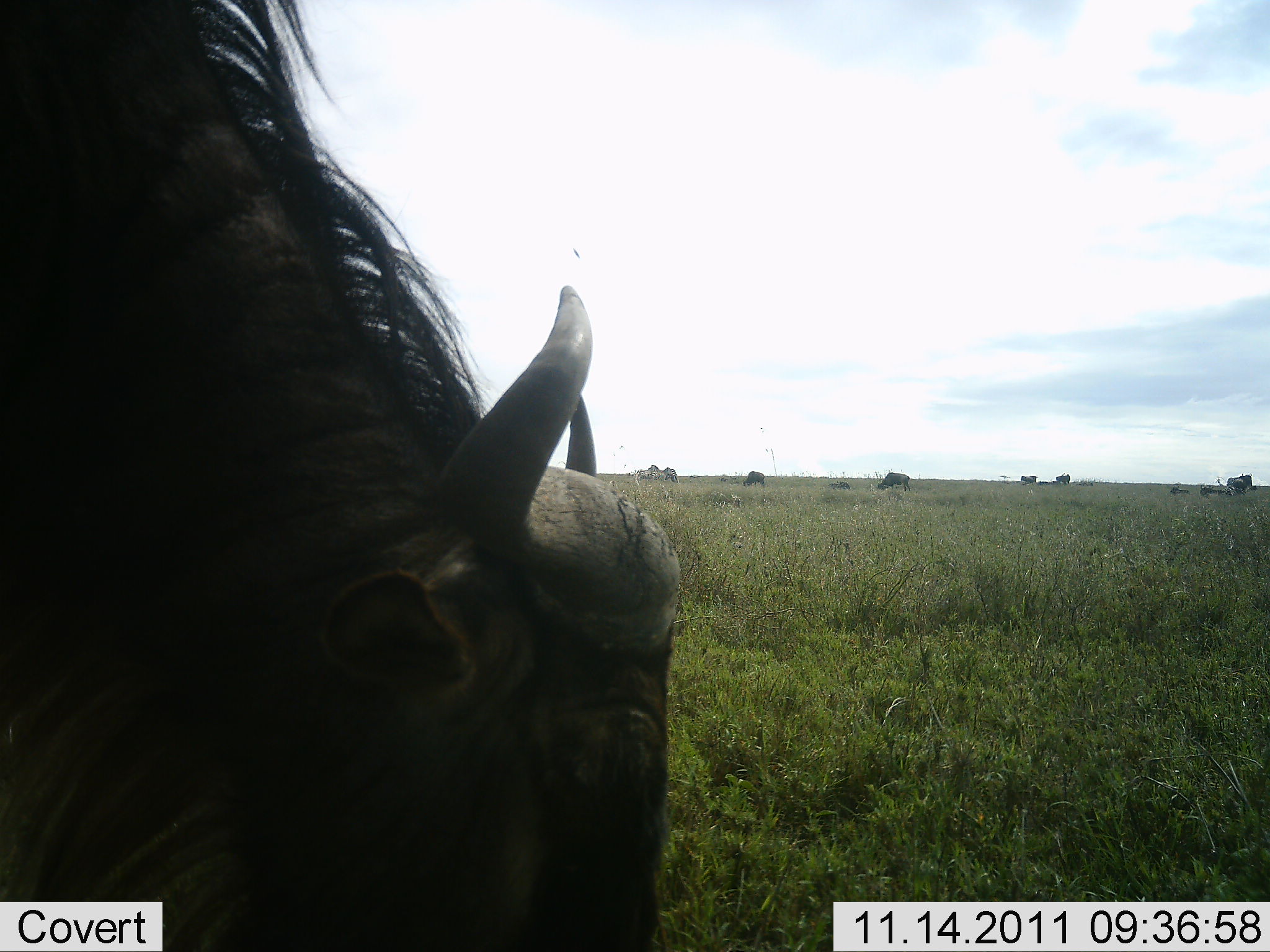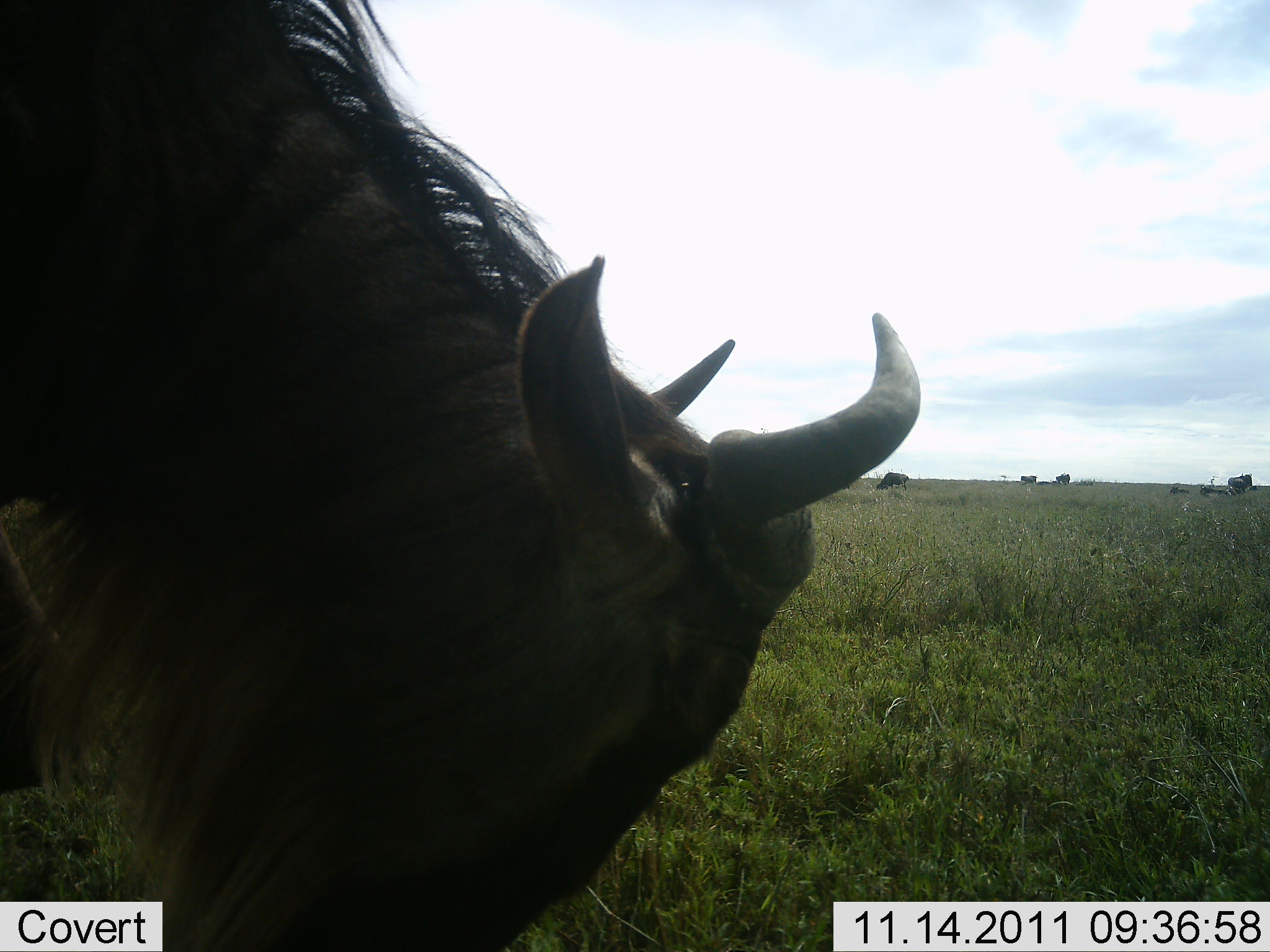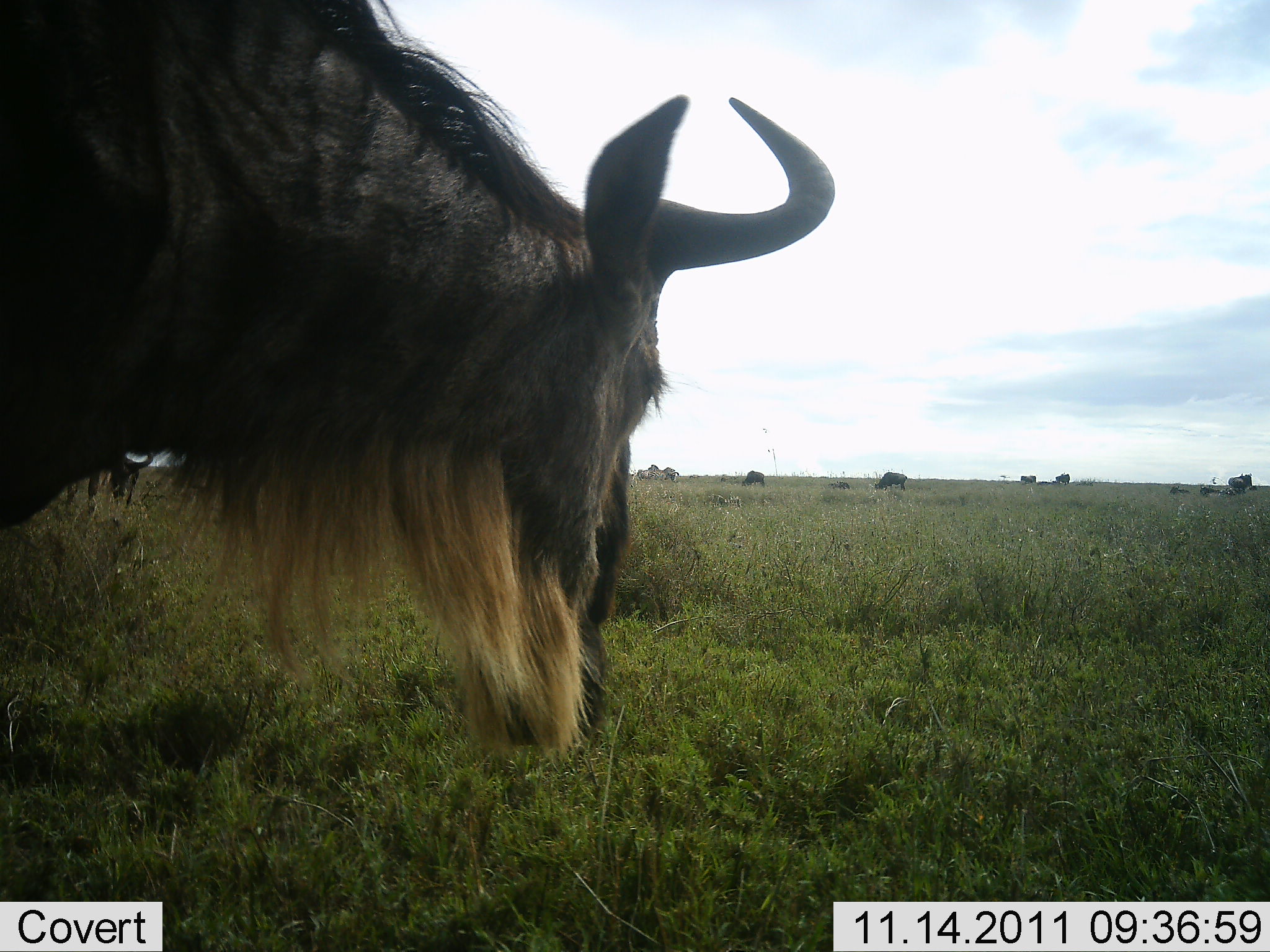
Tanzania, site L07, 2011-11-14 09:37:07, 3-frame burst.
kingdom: Animalia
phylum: Chordata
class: Mammalia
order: Artiodactyla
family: Bovidae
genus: Connochaetes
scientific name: Connochaetes taurinus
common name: blue wildebeest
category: wildebeest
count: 1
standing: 33%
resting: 17%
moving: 0%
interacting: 0%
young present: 0%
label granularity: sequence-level